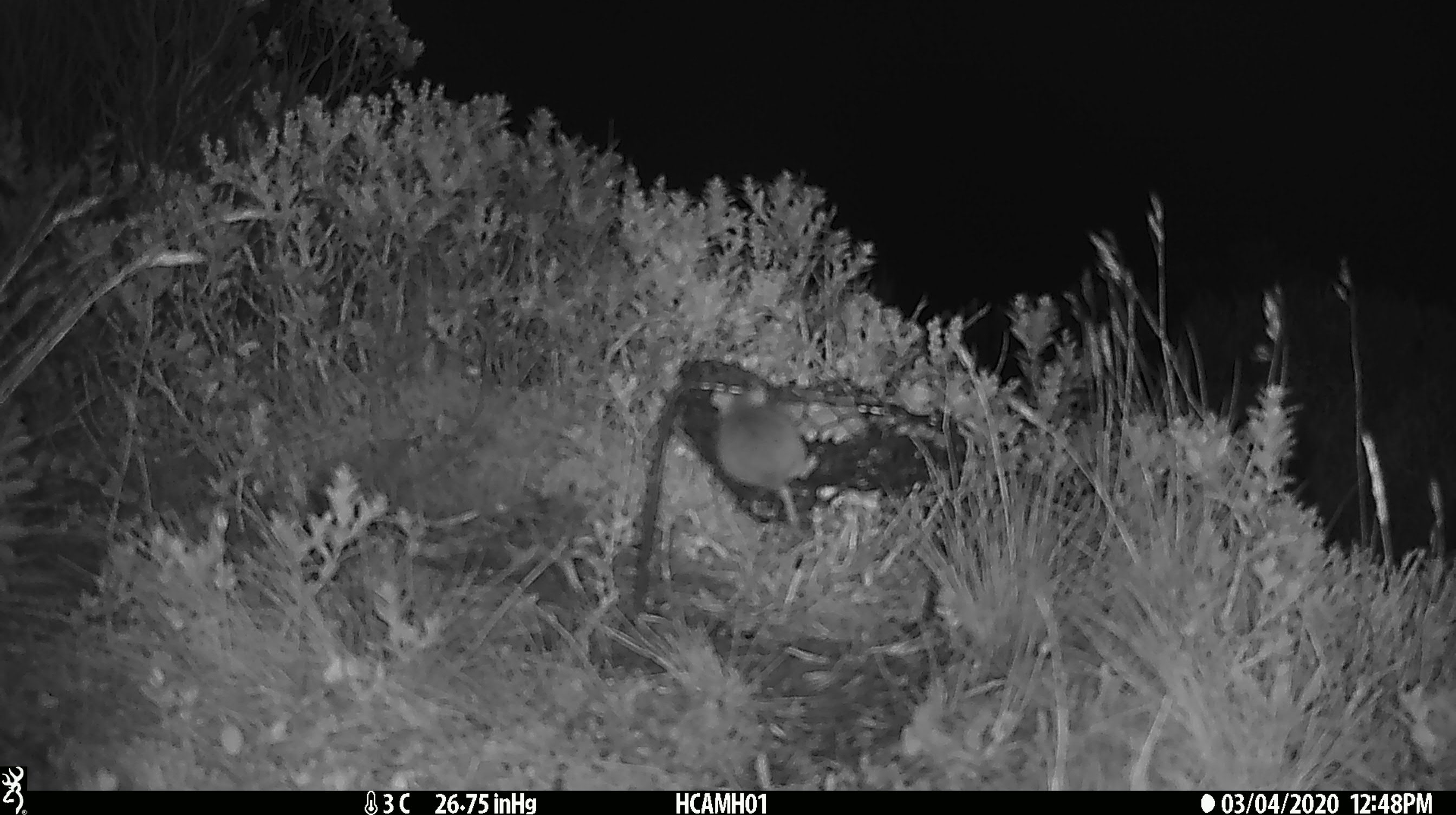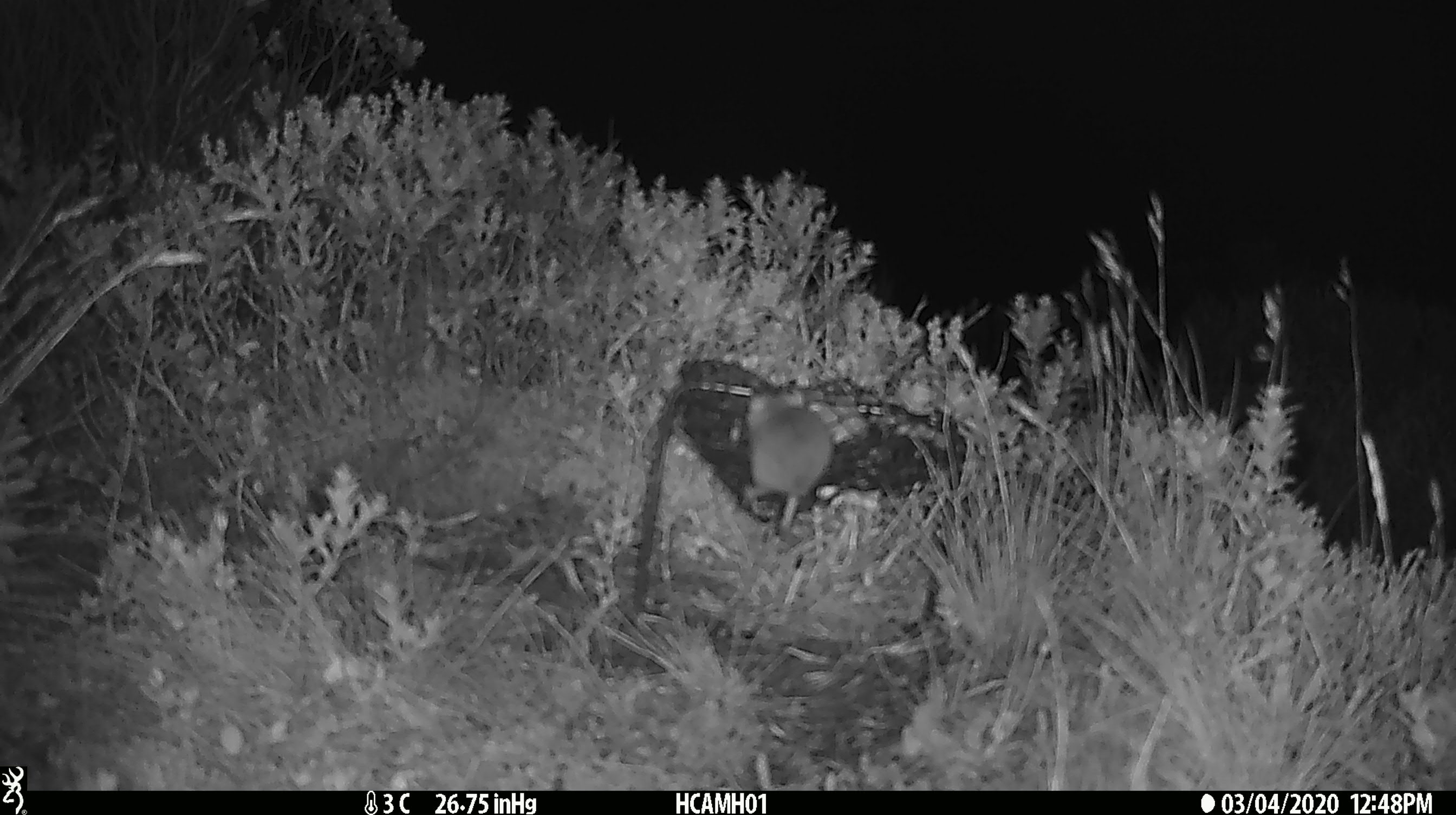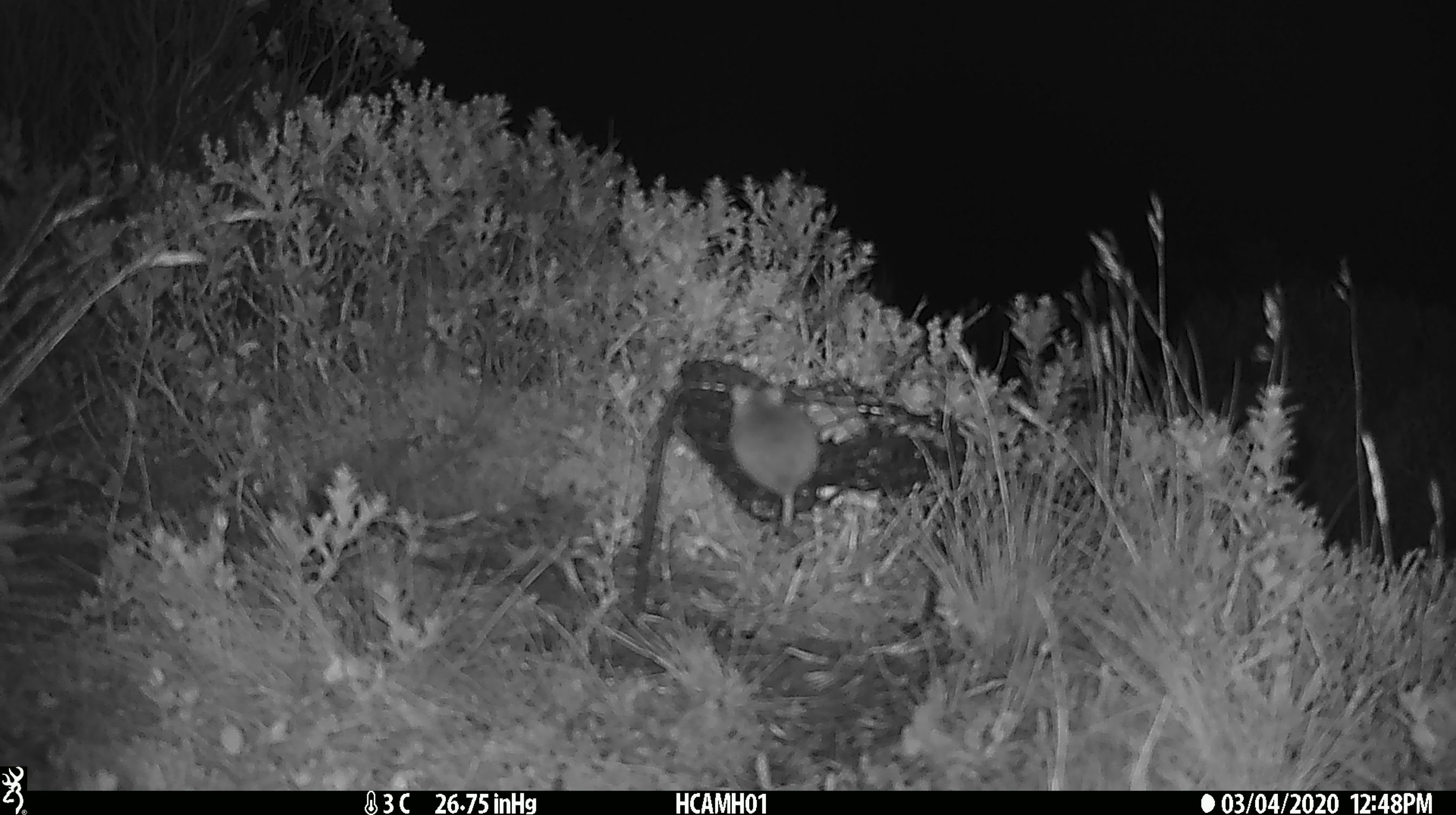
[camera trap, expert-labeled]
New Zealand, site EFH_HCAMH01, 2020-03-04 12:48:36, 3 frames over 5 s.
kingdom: Animalia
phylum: Chordata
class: Mammalia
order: Rodentia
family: Muridae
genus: Mus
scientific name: Mus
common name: mouse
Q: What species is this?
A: Mouse (Mus).